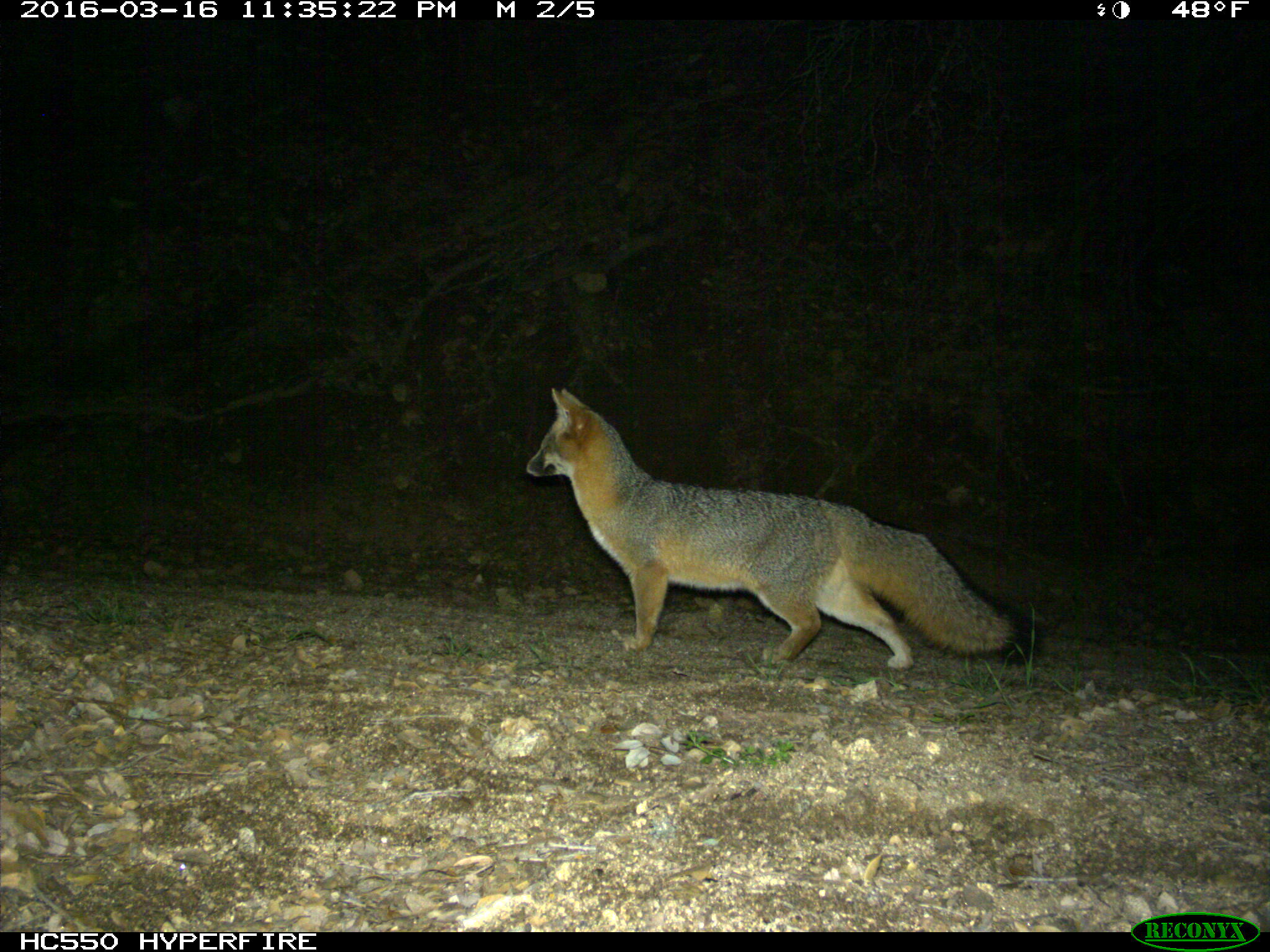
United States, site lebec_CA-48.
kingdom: Animalia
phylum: Chordata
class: Mammalia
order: Carnivora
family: Canidae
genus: Urocyon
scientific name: Urocyon cinereoargenteus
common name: gray fox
Urocyon cinereoargenteus (gray fox).